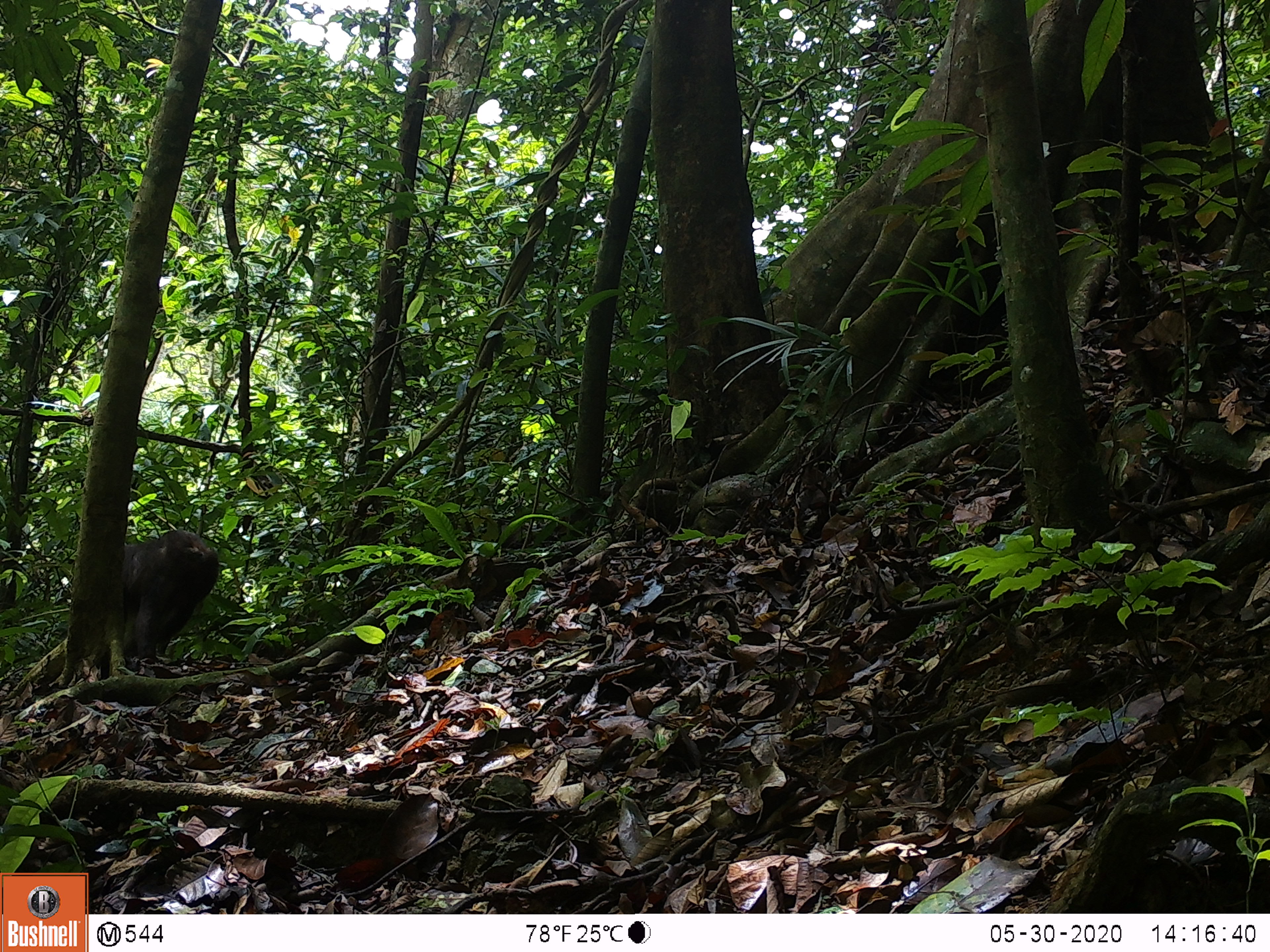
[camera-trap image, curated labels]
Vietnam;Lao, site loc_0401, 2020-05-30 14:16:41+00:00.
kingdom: Animalia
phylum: Chordata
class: Mammalia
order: Primates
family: Cercopithecidae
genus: Macaca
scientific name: Macaca arctoides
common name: stump-tailed macaque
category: stump tailed macaque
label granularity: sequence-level